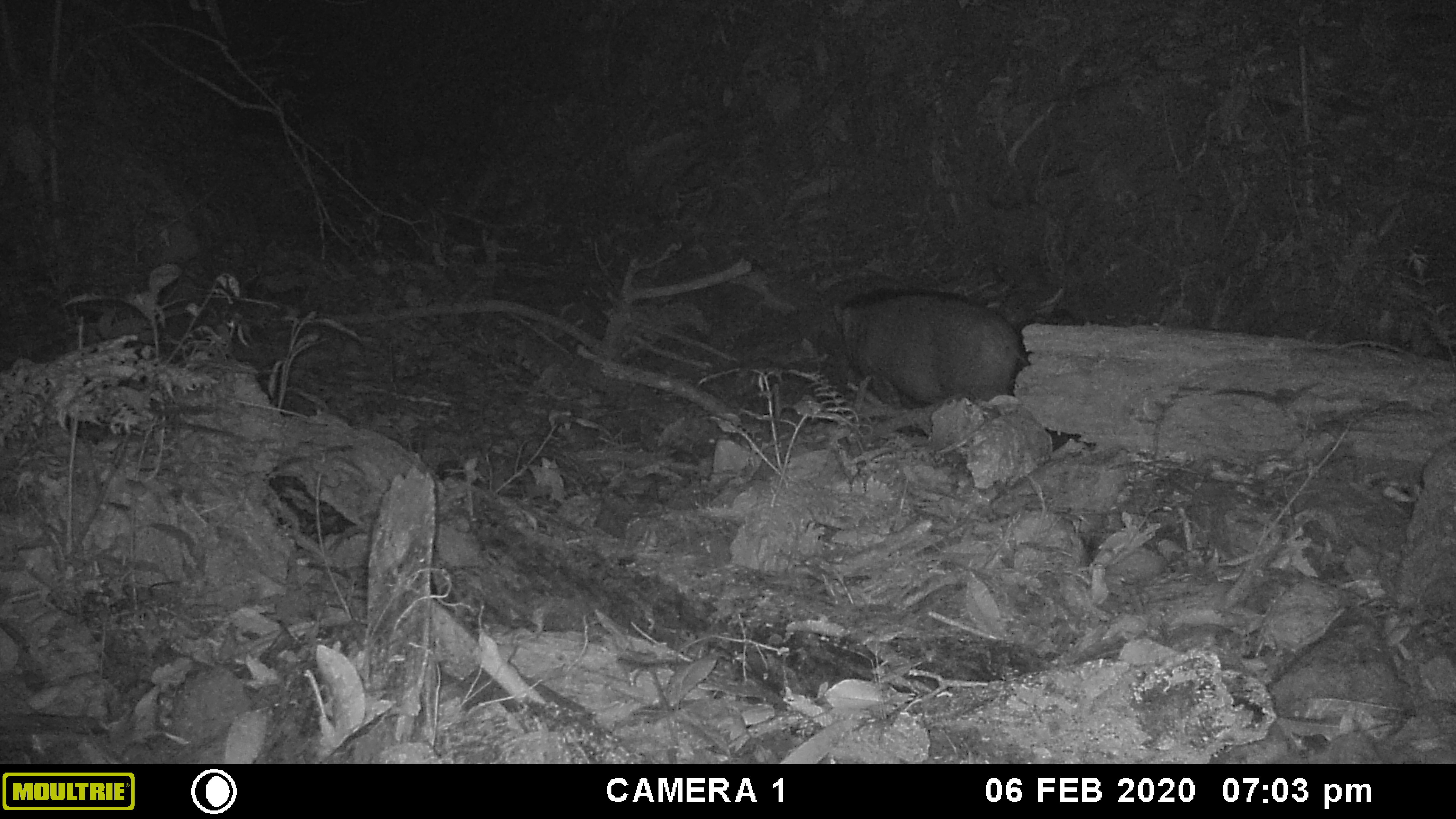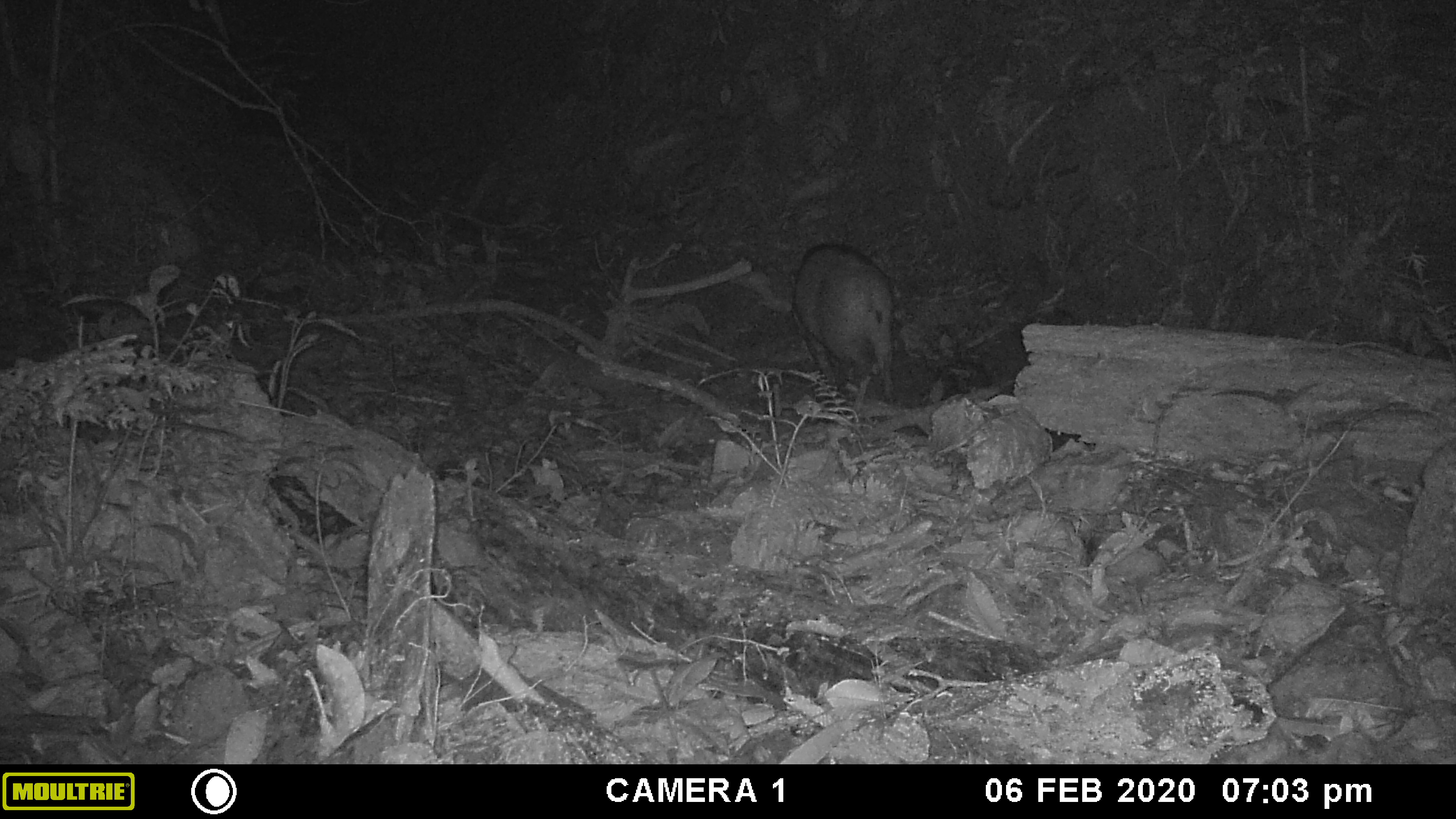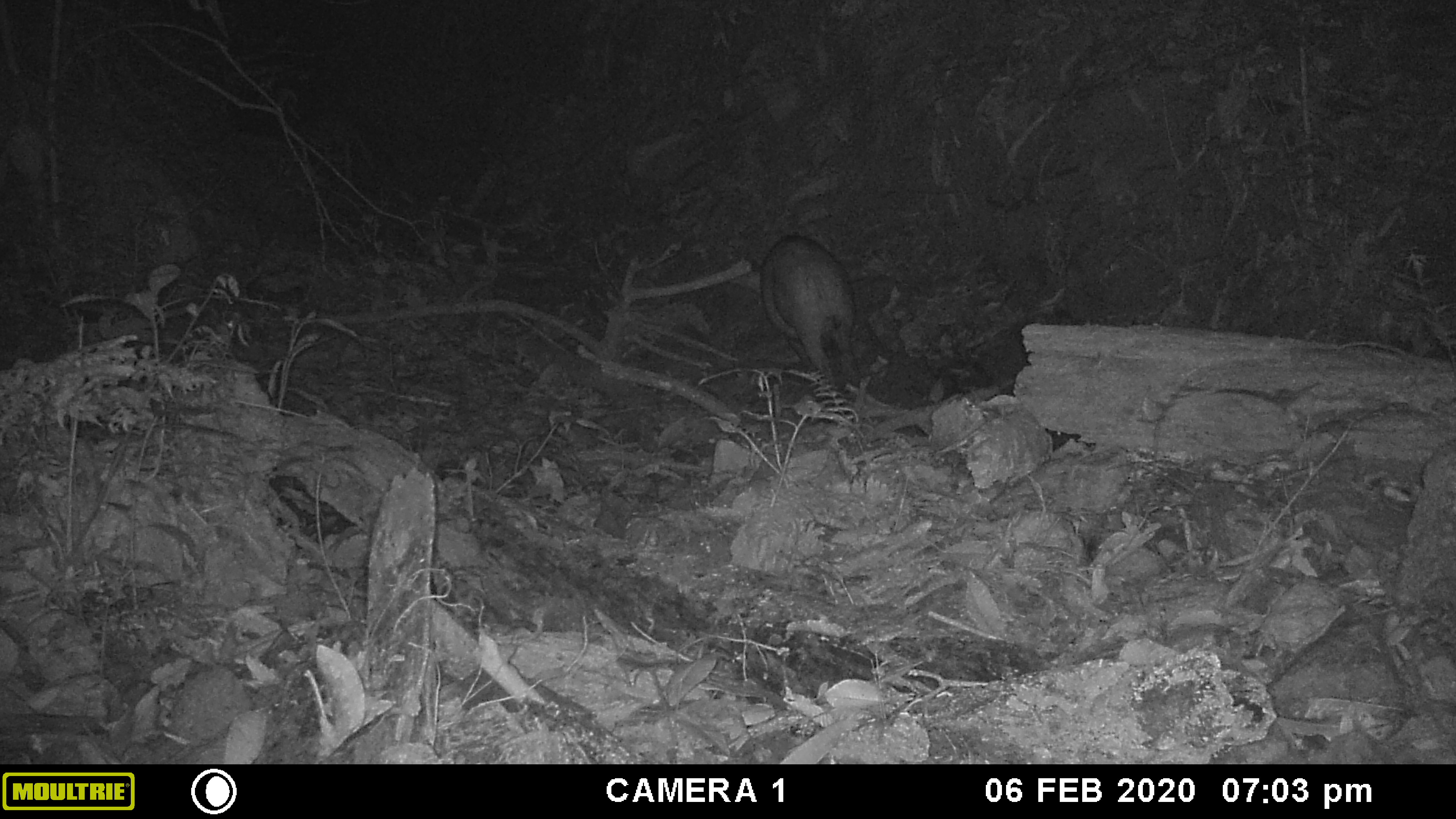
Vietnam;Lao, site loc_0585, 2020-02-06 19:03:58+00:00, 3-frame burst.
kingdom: Animalia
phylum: Chordata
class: Mammalia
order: Artiodactyla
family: Suidae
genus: Sus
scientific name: Sus scrofa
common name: eurasian wild pig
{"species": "eurasian wild pig (Sus scrofa)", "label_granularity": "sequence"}